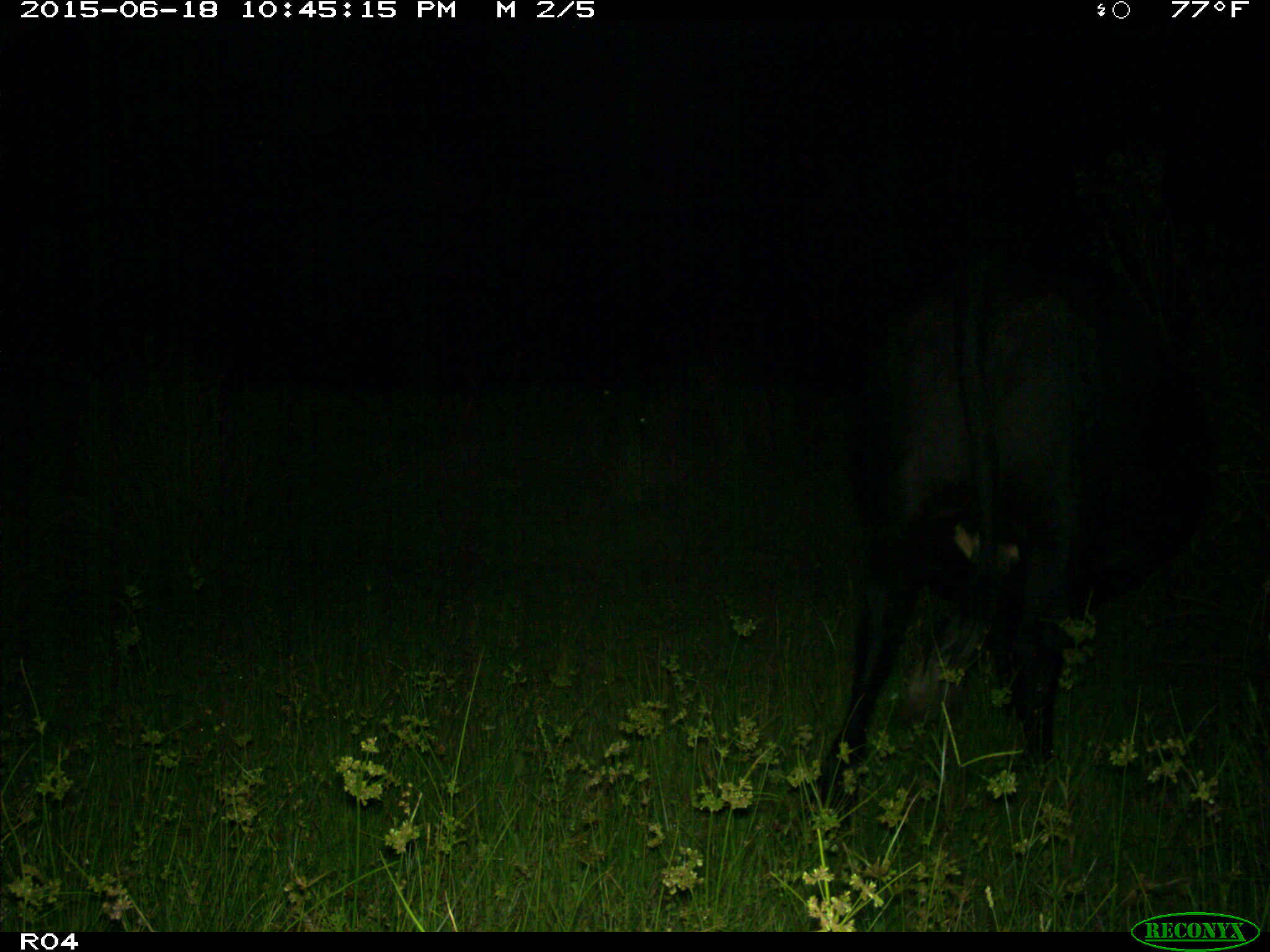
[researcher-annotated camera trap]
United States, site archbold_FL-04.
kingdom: Animalia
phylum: Chordata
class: Mammalia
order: Artiodactyla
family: Bovidae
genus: Bos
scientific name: Bos taurus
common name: domestic cow